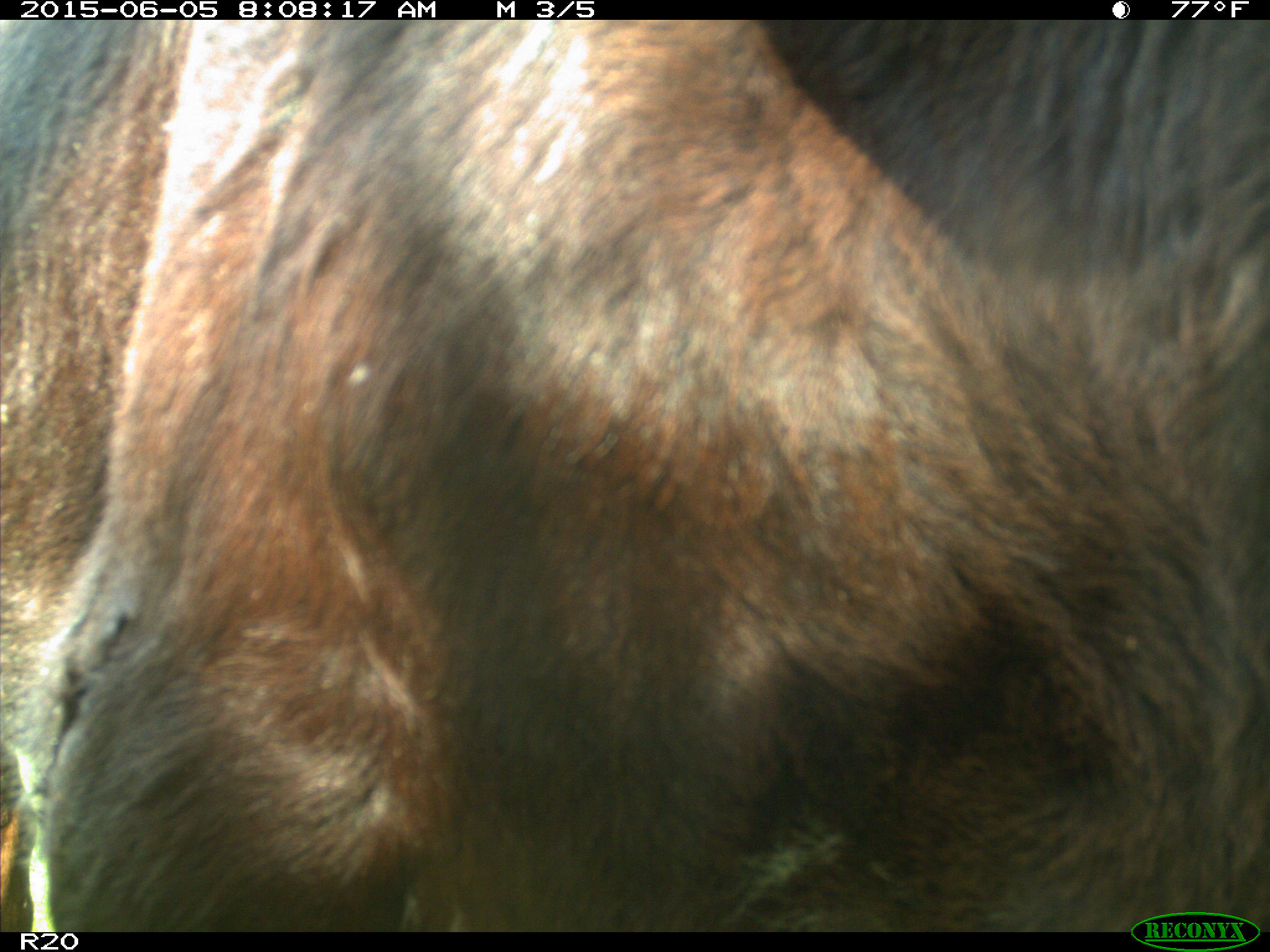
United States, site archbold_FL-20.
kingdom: Animalia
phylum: Chordata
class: Mammalia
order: Artiodactyla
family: Bovidae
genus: Bos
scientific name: Bos taurus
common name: domestic cow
Bos taurus (domestic cow).